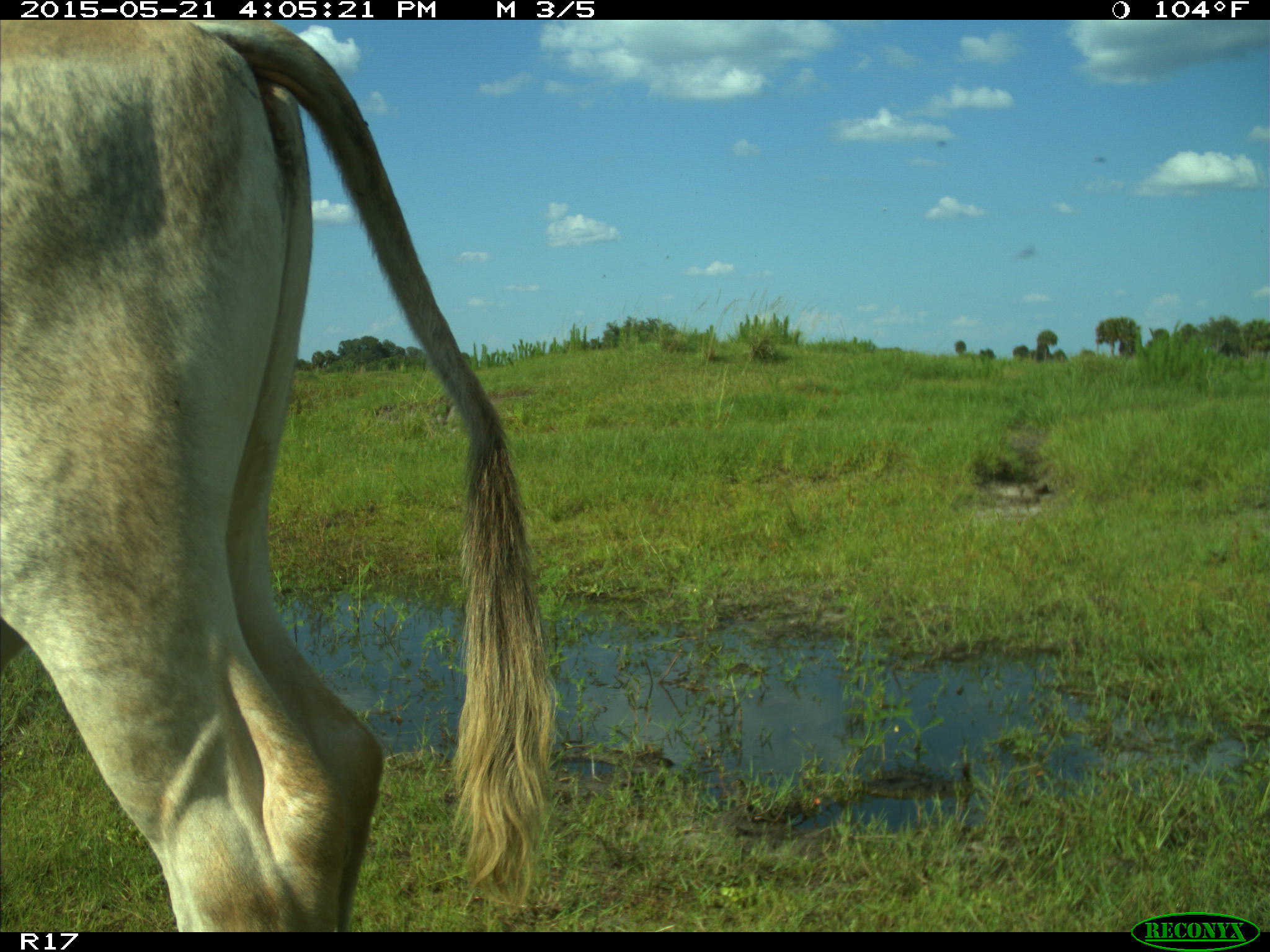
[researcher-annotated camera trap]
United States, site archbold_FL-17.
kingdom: Animalia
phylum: Chordata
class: Mammalia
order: Artiodactyla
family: Bovidae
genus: Bos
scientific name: Bos taurus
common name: domestic cow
Bos taurus (domestic cow).